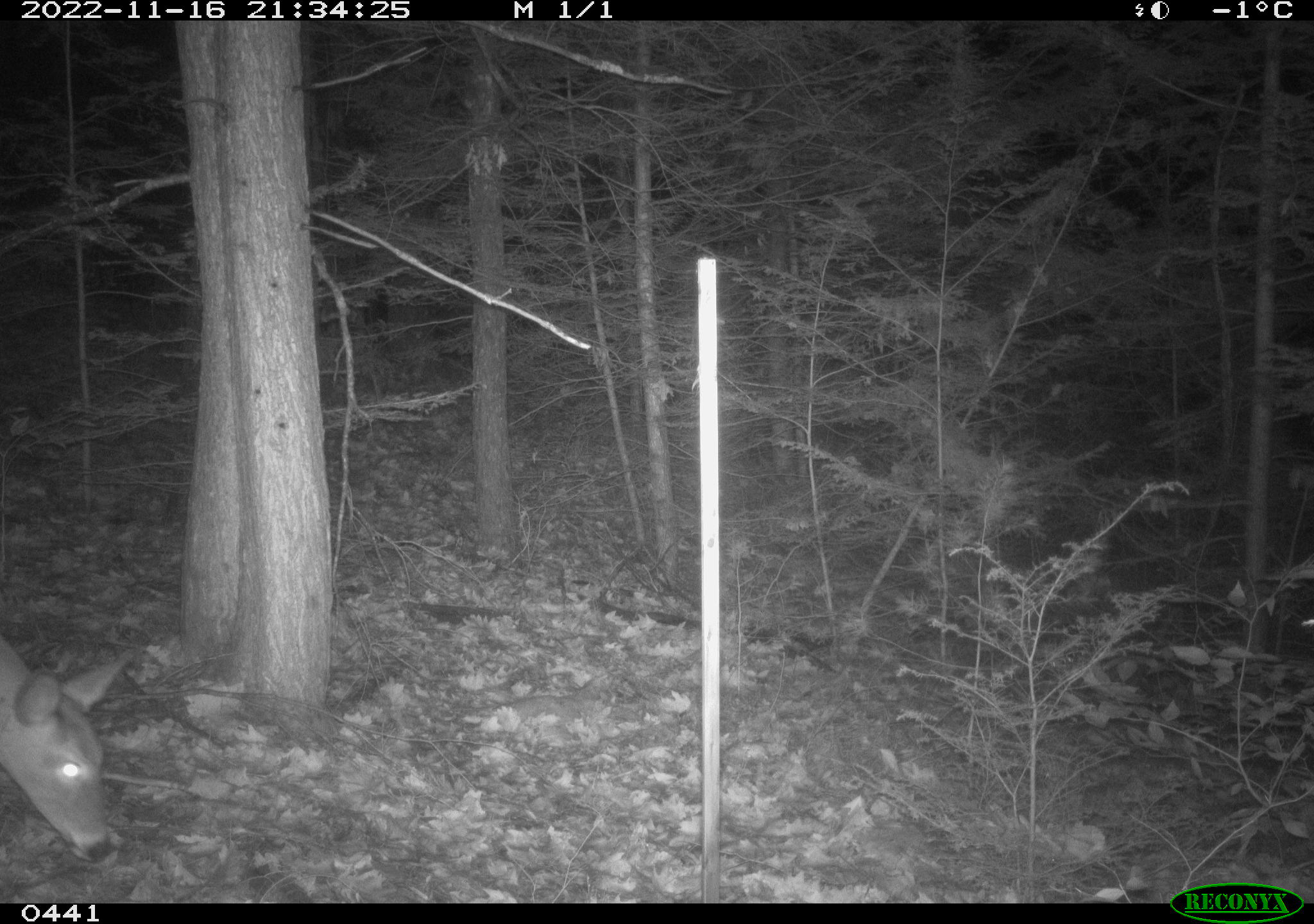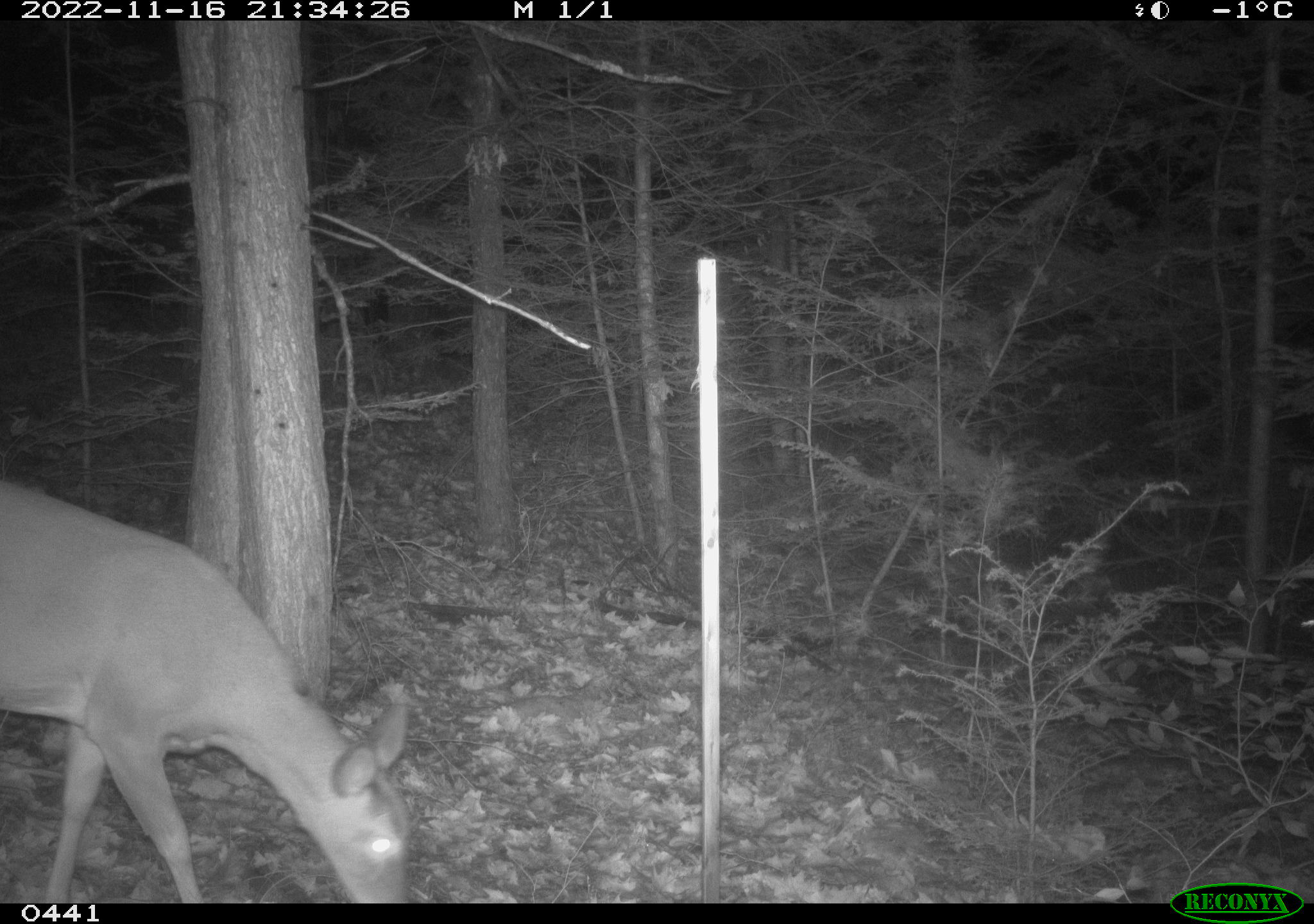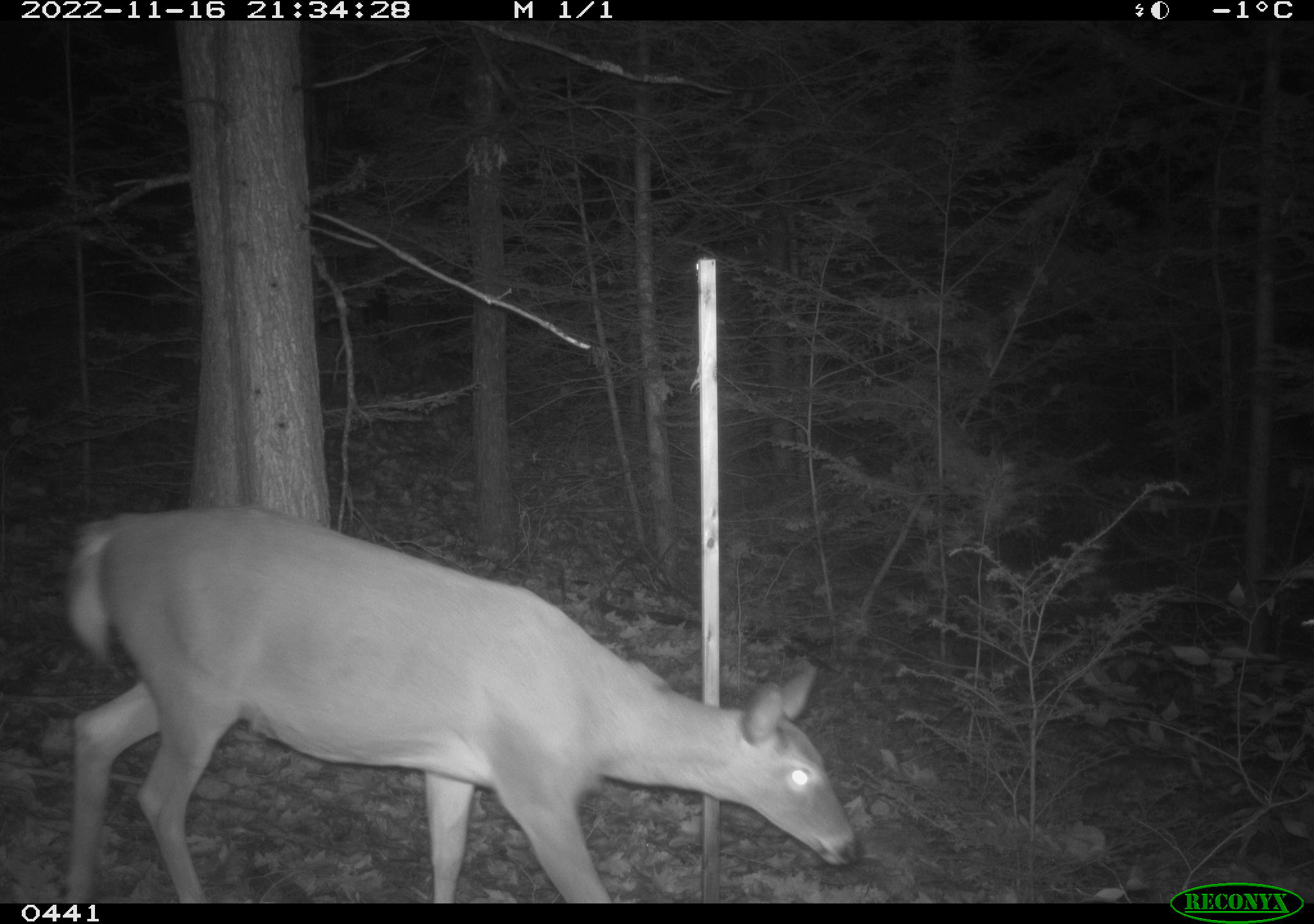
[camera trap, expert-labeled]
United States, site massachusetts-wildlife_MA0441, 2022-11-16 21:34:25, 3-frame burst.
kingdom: Animalia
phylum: Chordata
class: Mammalia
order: Artiodactyla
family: Cervidae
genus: Odocoileus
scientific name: Odocoileus virginianus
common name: white-tailed deer